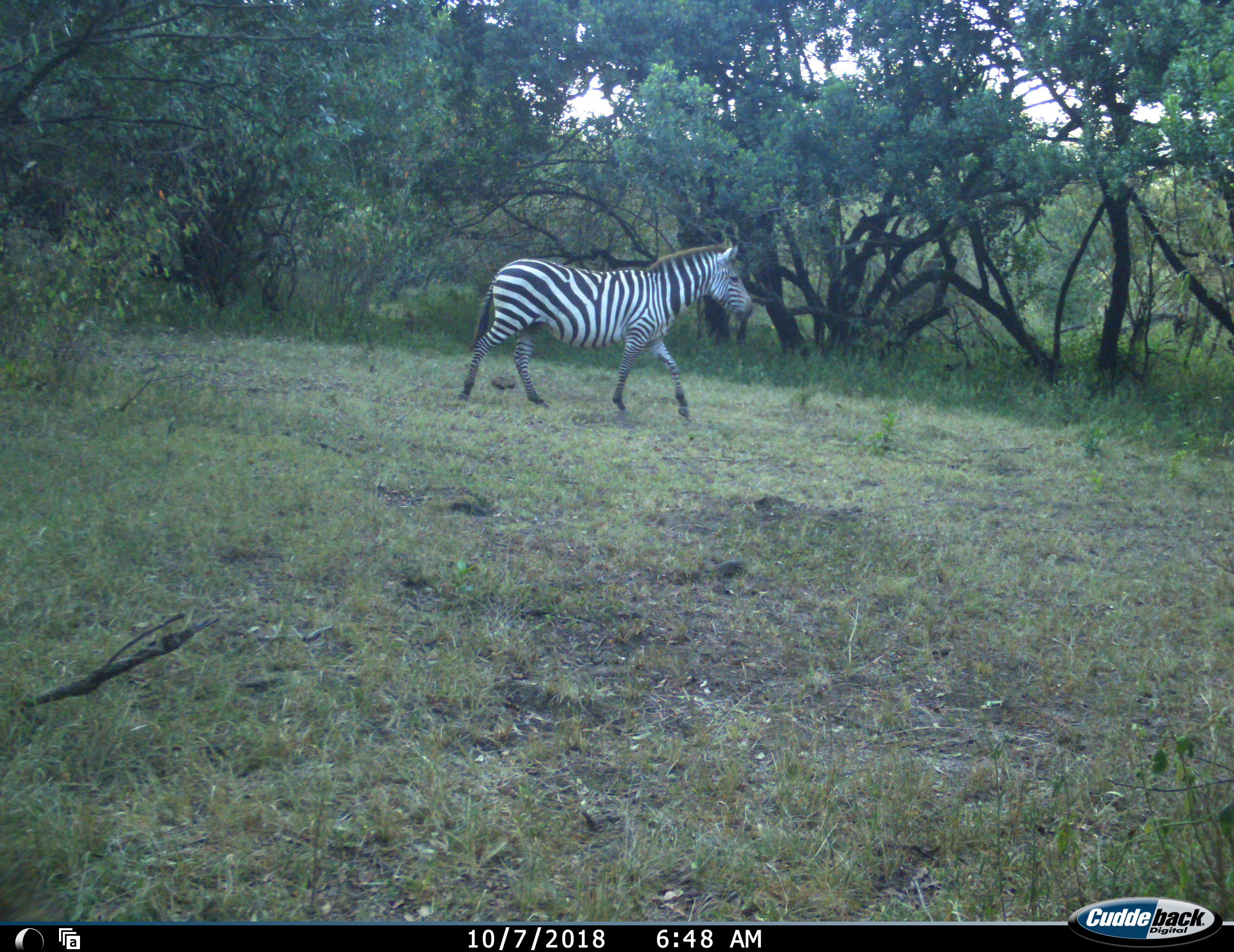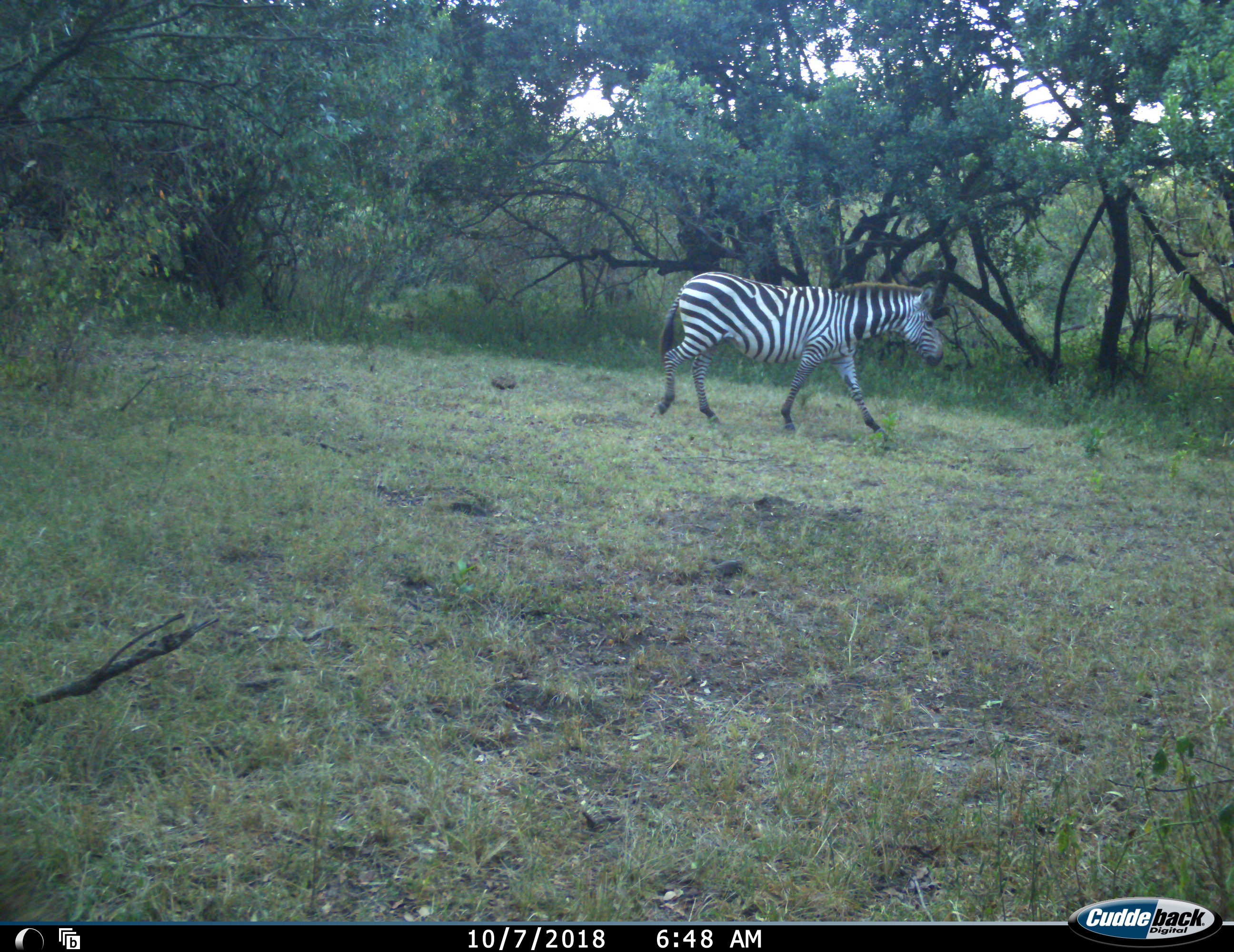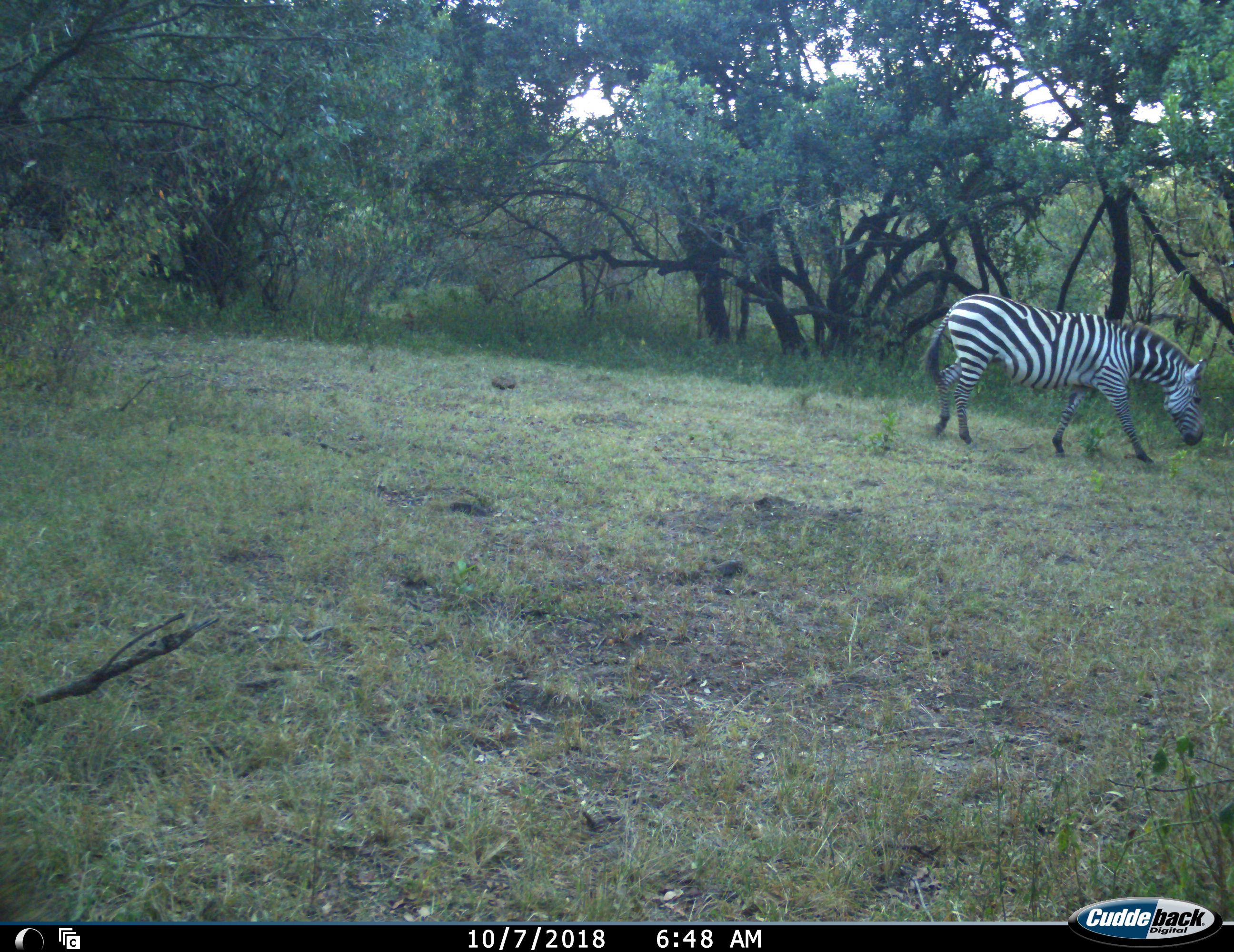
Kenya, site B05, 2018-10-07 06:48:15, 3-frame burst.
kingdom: Animalia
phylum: Chordata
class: Mammalia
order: Perissodactyla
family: Equidae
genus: Equus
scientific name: Equus quagga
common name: plains zebra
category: zebra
Zebra (plains zebra) (Equus quagga), count 1. Behavior (volunteer vote fractions): standing 20%, resting 0%, moving 100%, interacting 0%. Young present (vote fraction): 0%. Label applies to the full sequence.